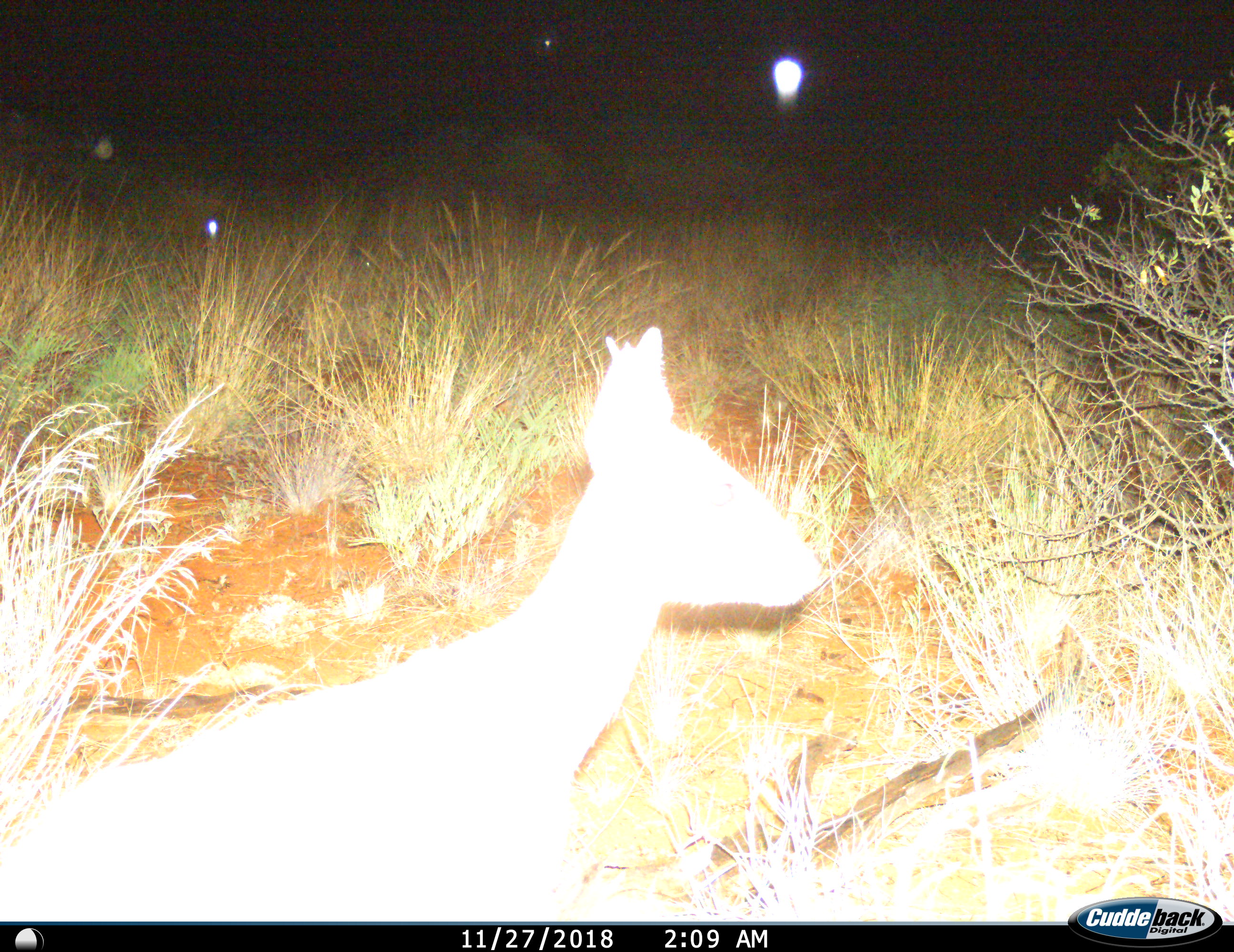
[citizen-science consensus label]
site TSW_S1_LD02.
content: unidentified animal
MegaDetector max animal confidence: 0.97